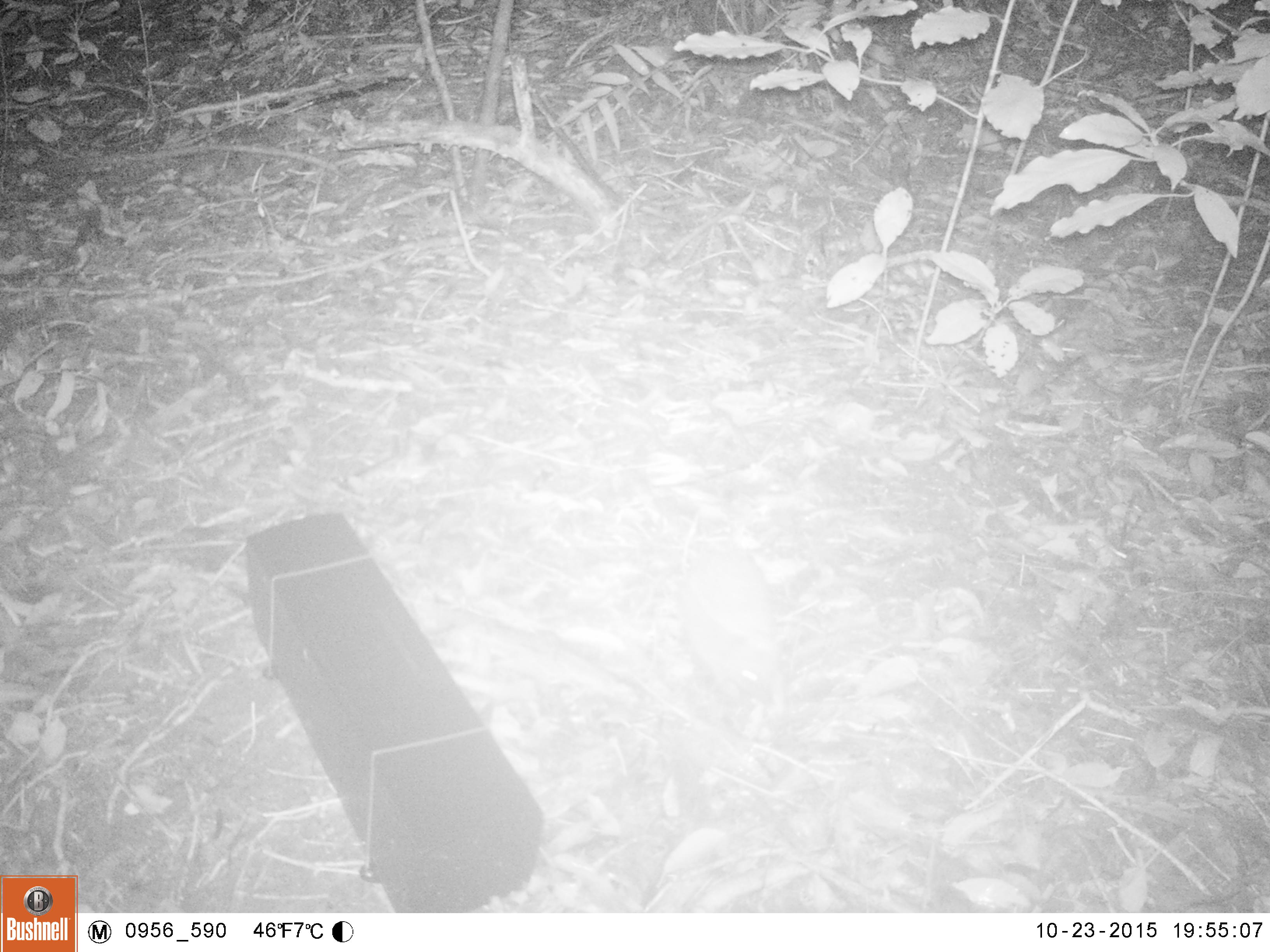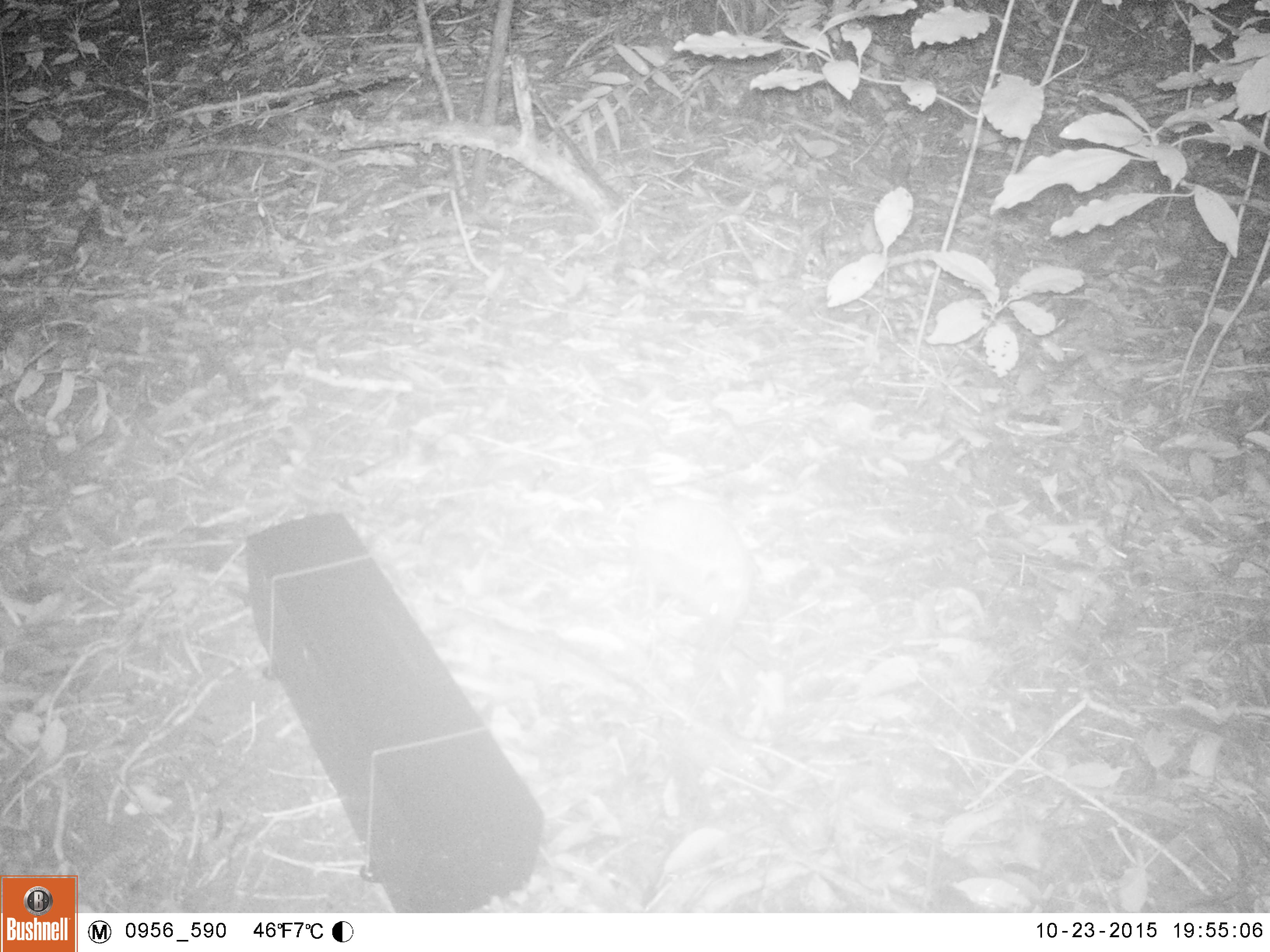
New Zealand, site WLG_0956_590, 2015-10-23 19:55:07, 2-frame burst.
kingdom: Animalia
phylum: Chordata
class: Mammalia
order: Eulipotyphla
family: Erinaceidae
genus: Erinaceus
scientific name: Erinaceus europaeus europaeus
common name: european hedgehog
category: hedgehog